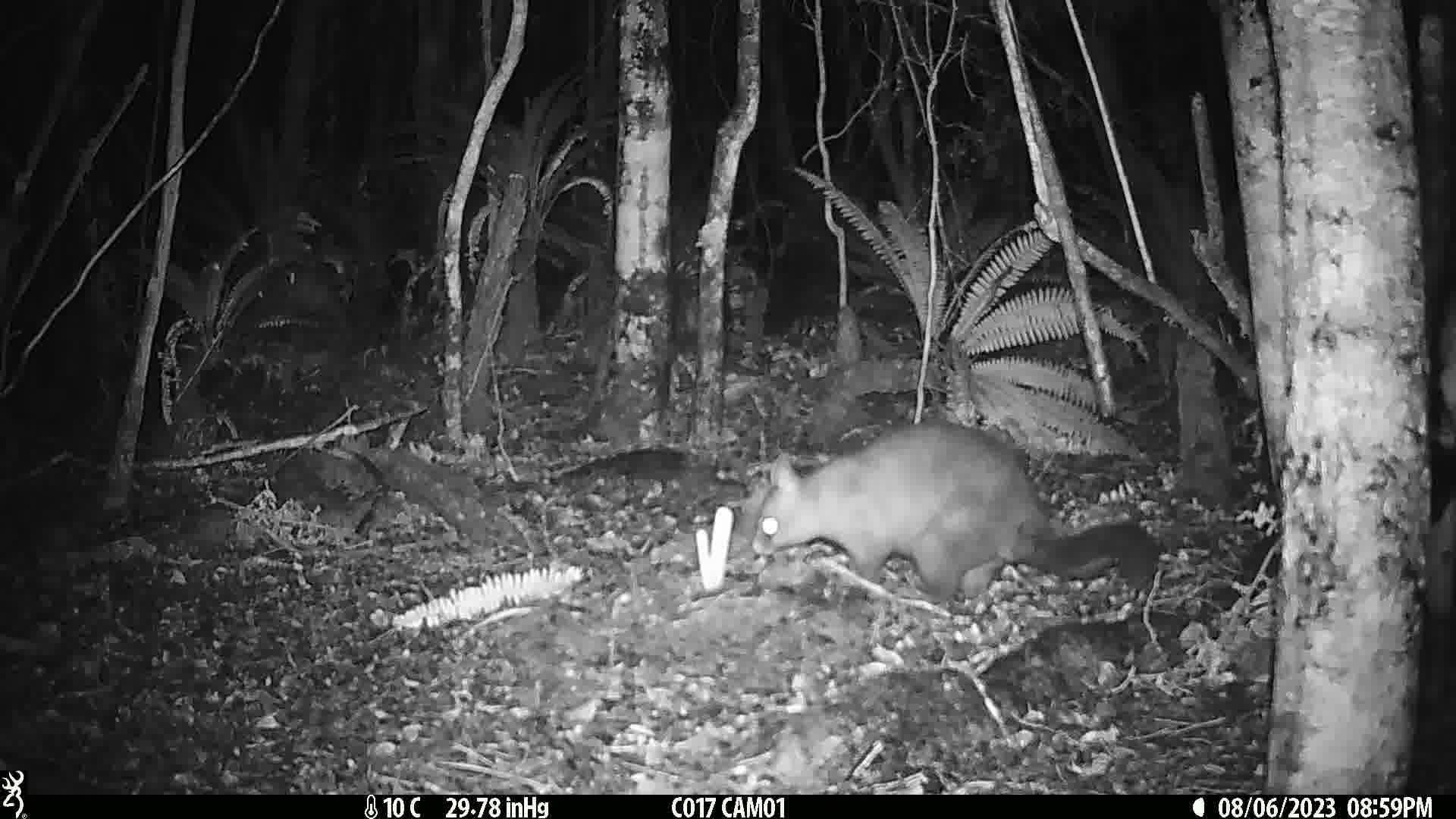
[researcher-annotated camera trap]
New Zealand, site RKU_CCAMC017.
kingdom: Animalia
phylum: Chordata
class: Mammalia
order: Diprotodontia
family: Phalangeridae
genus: Trichosurus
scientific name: Trichosurus vulpecula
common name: common brushtail possum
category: possum